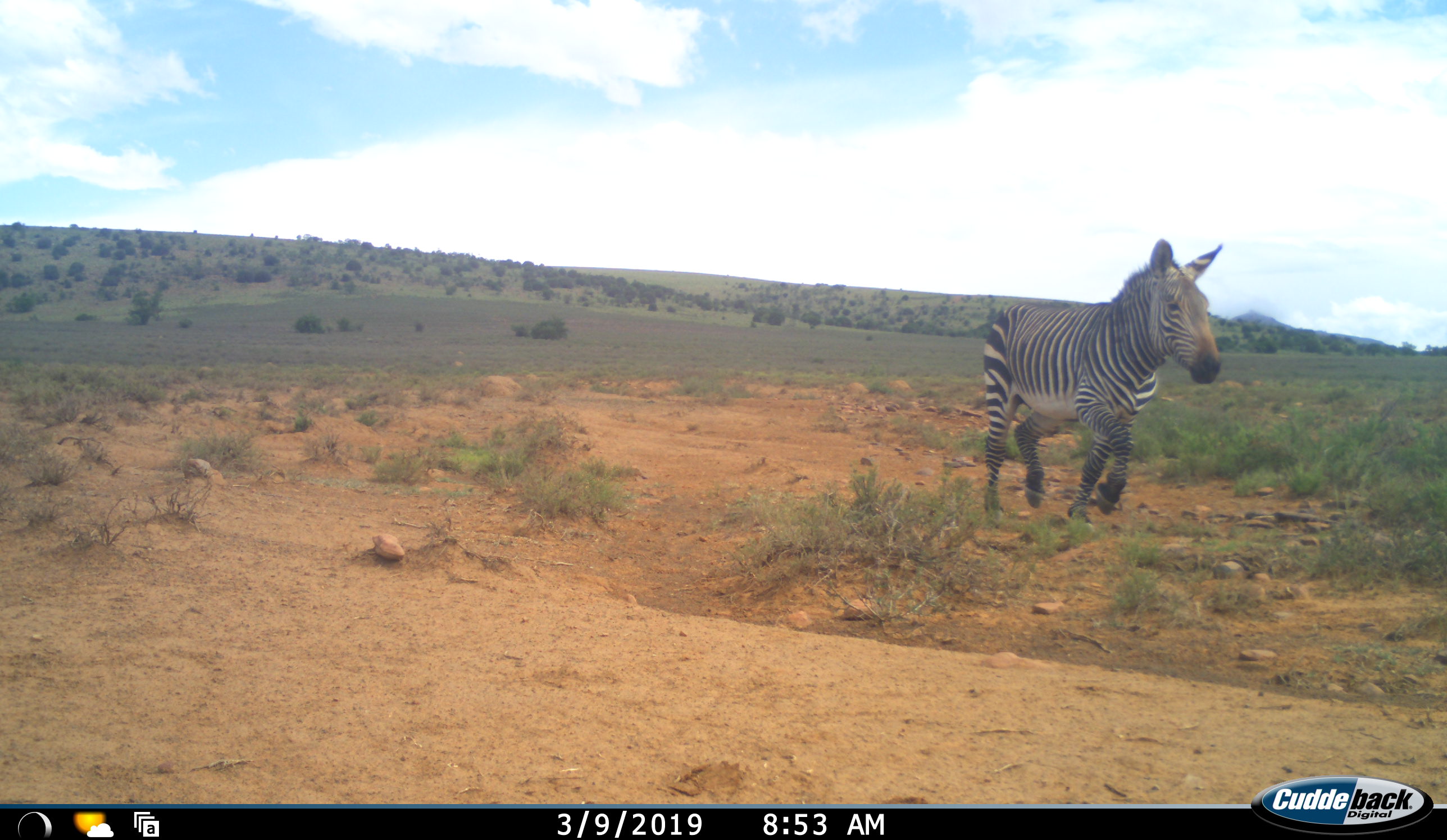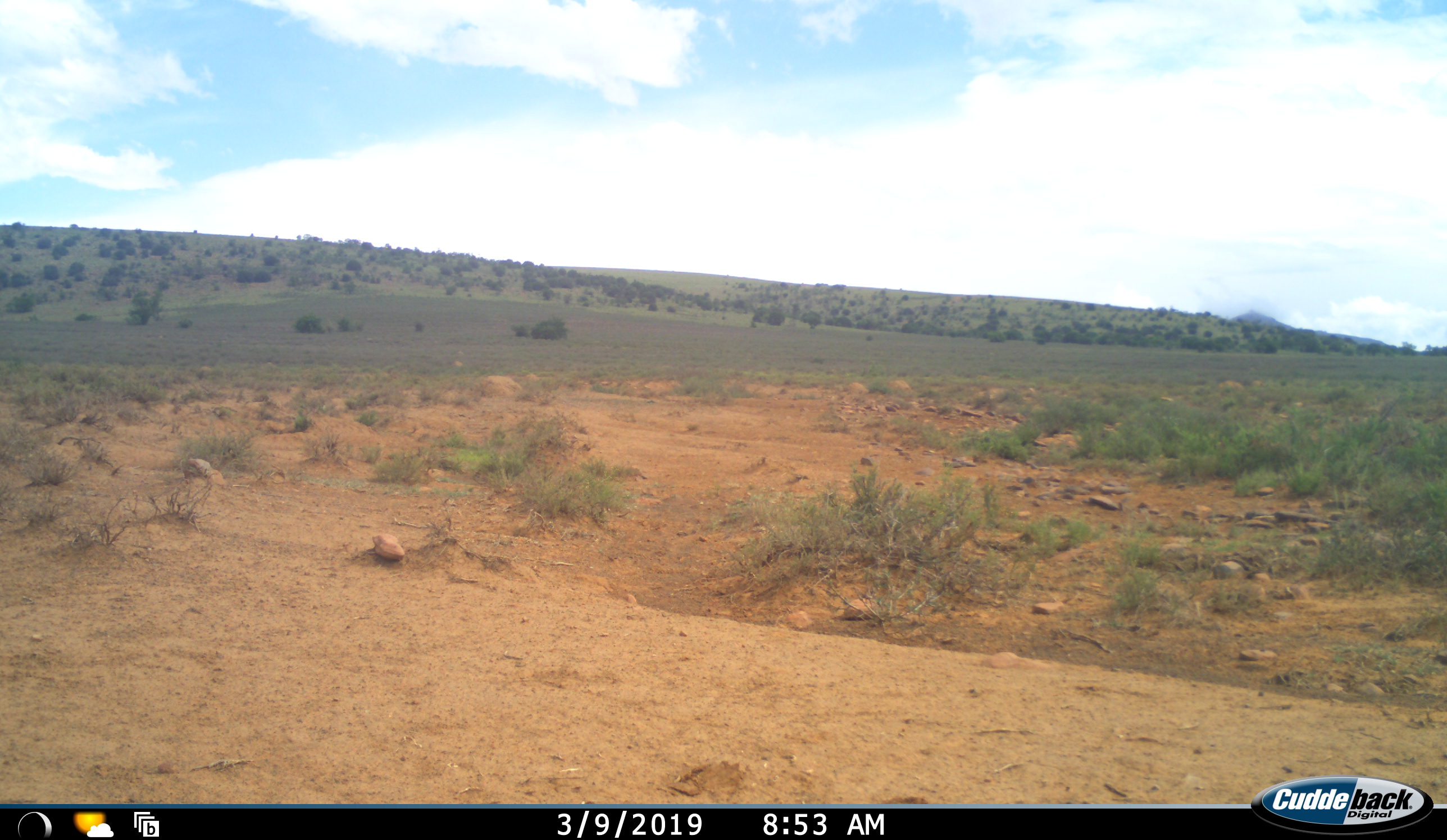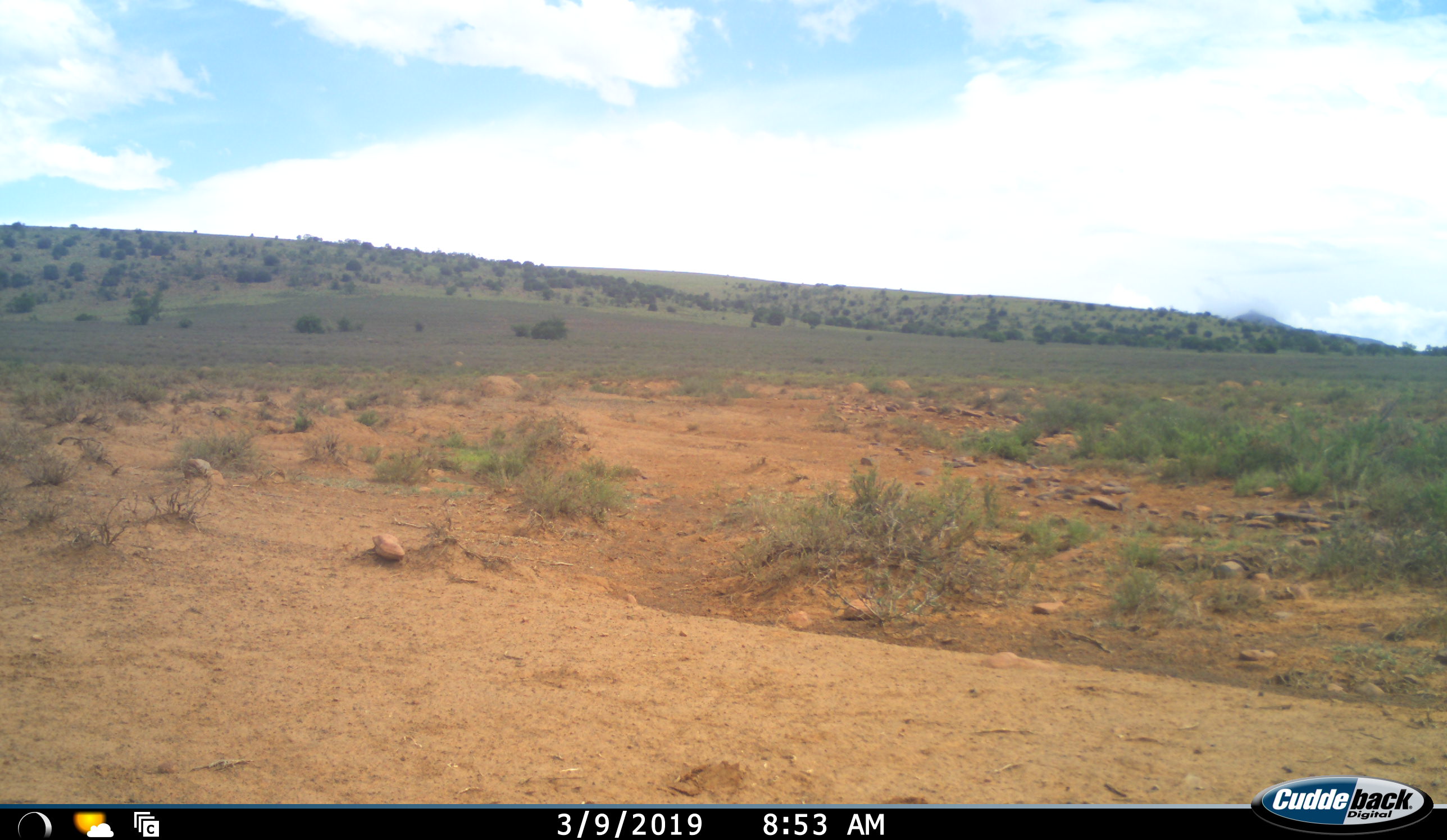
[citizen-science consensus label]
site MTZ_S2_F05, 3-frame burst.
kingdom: Animalia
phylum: Chordata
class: Mammalia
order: Perissodactyla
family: Equidae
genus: Equus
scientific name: Equus zebra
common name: mountain zebra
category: zebramountain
Zebramountain (mountain zebra) (Equus zebra), count 1. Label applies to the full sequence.